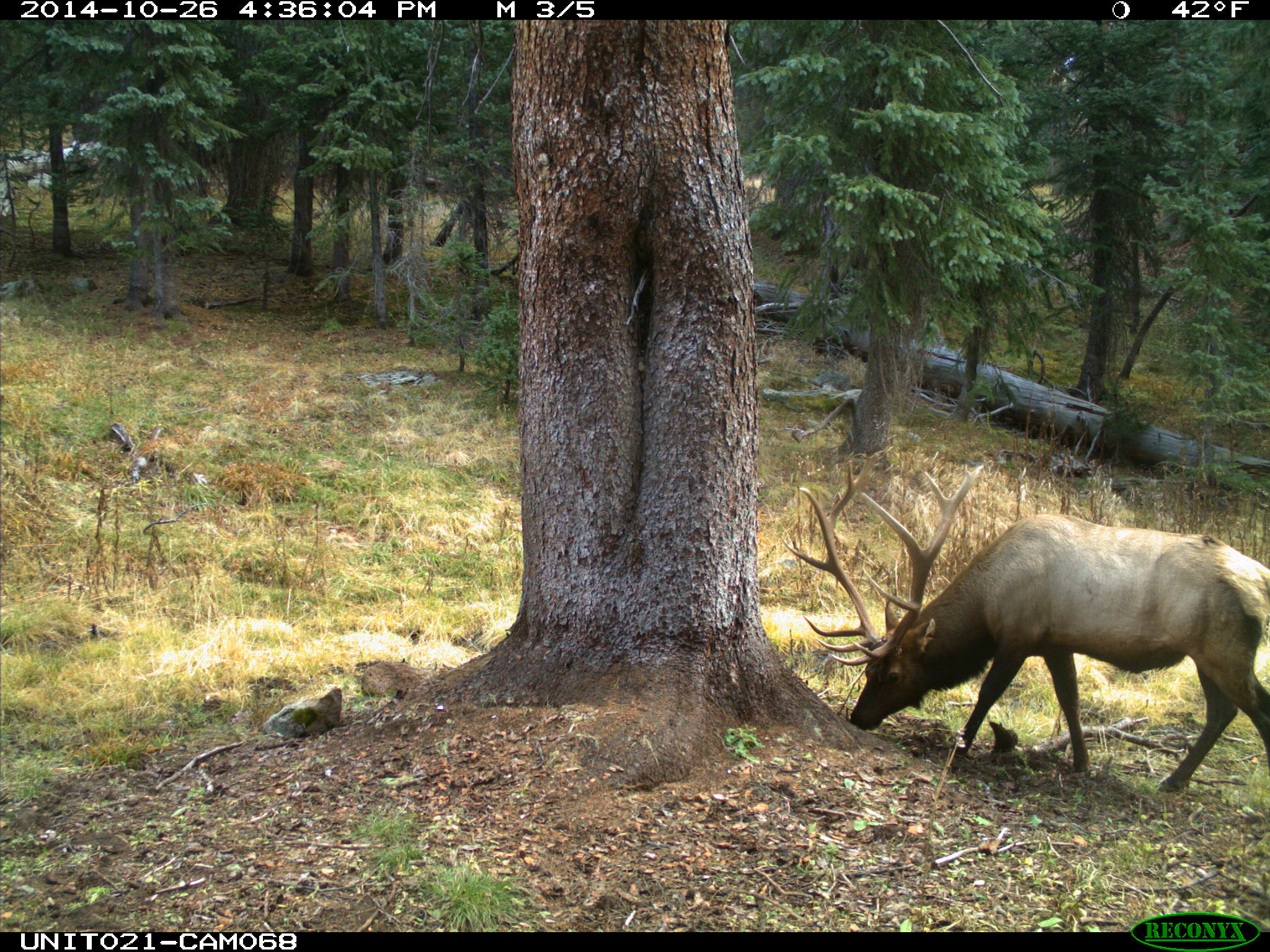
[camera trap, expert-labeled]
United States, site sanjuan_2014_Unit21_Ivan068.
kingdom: Animalia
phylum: Chordata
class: Mammalia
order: Artiodactyla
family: Cervidae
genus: Cervus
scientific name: Cervus elaphus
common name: red deer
Cervus elaphus (red deer).